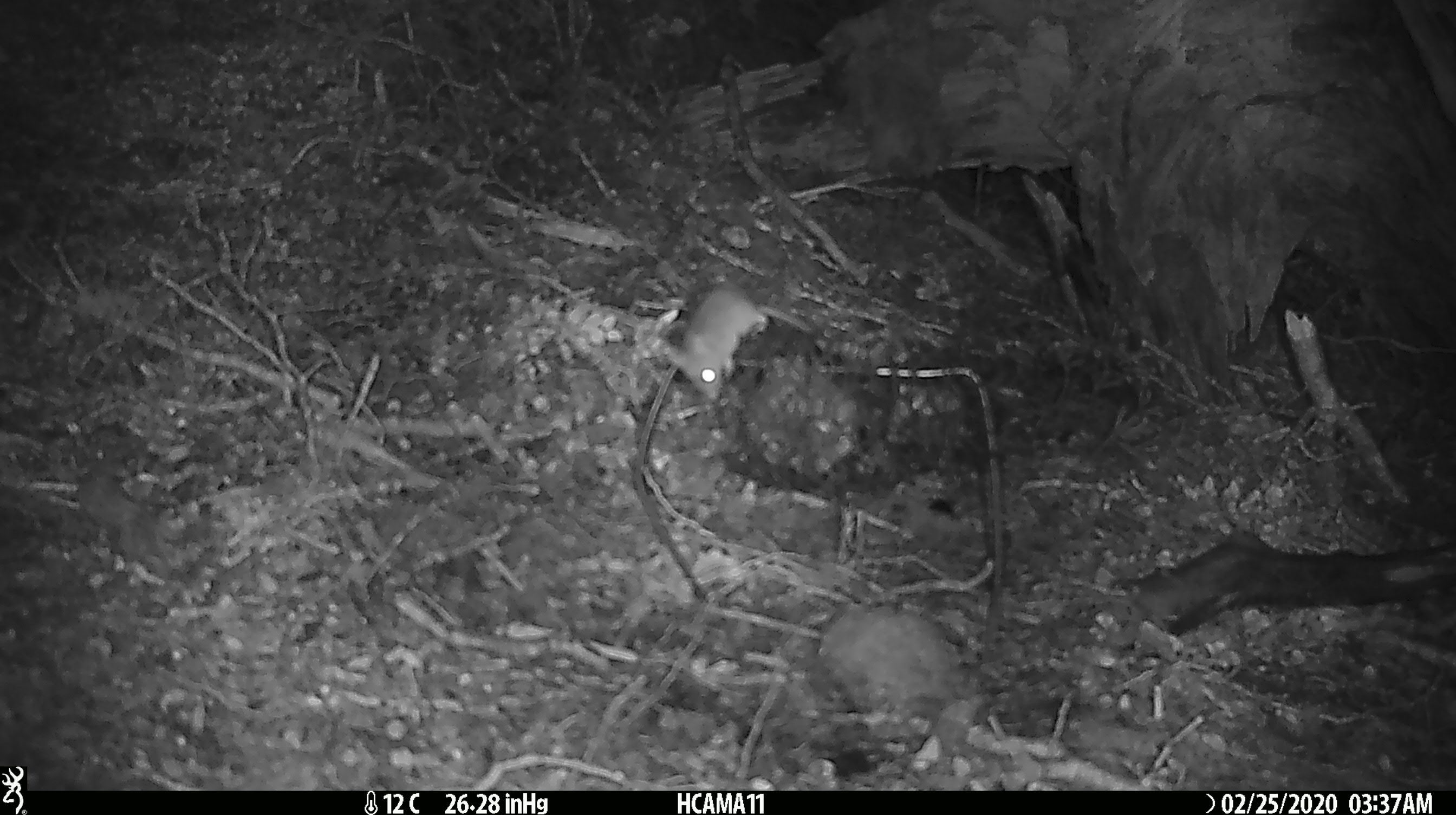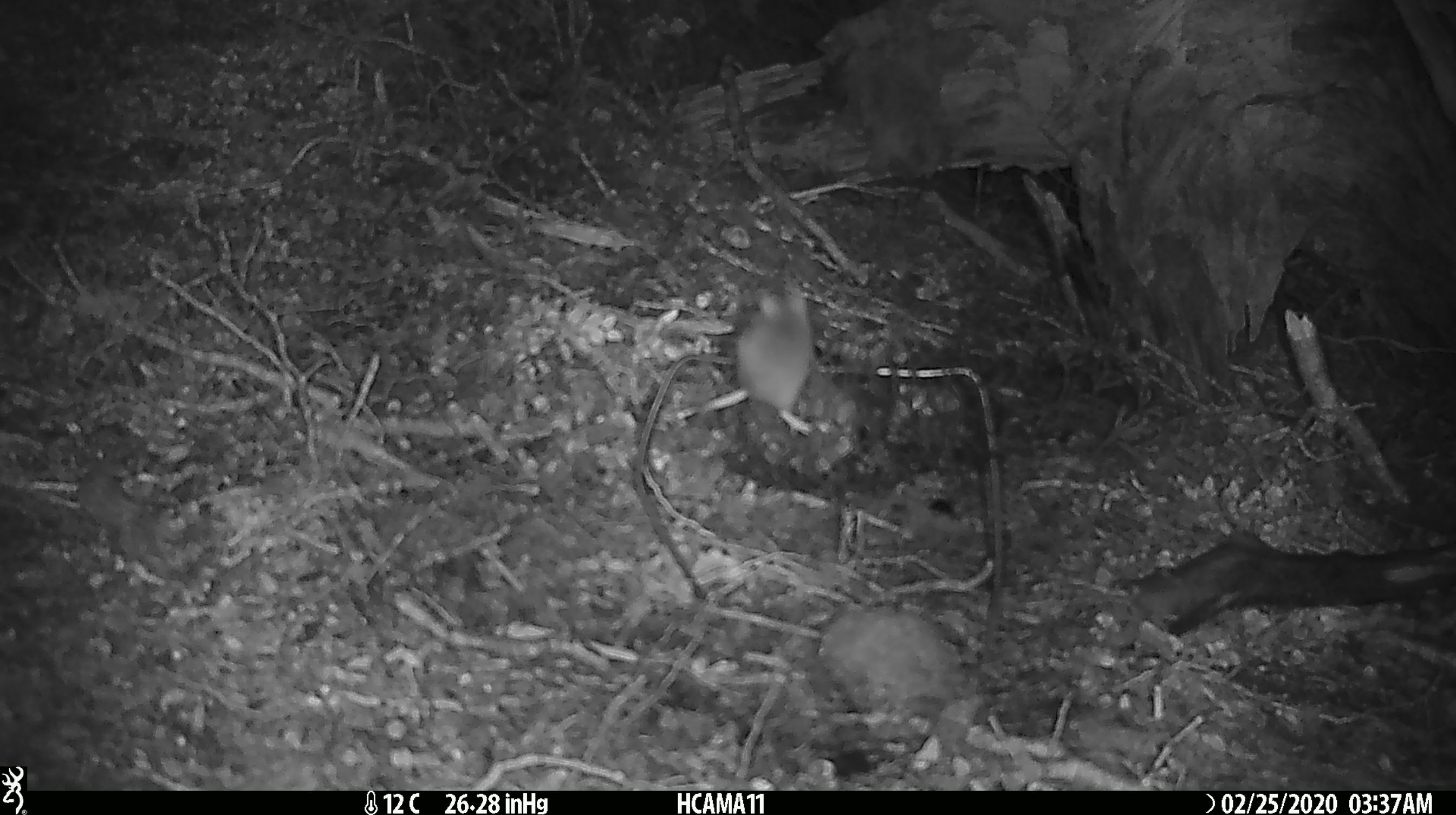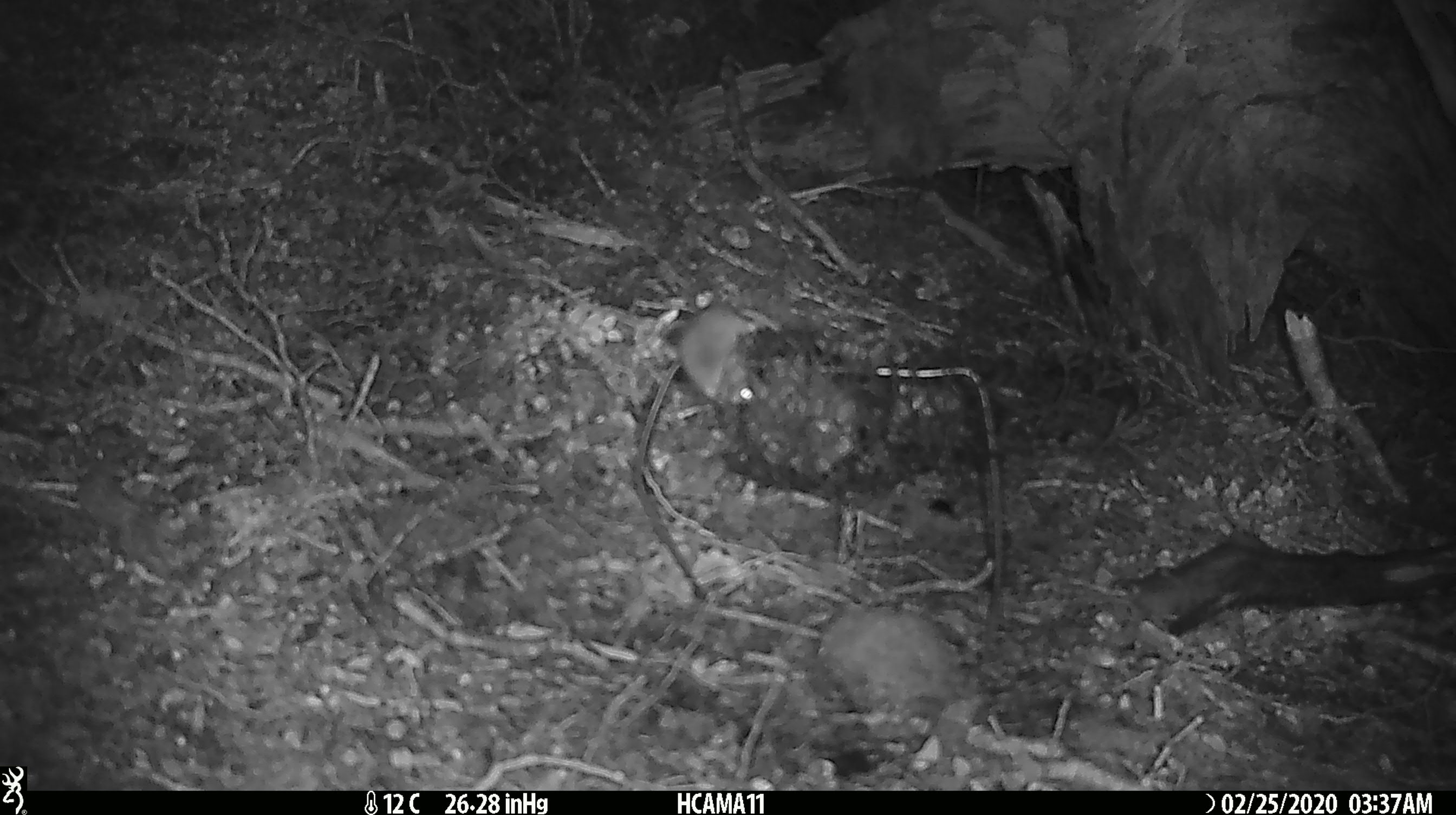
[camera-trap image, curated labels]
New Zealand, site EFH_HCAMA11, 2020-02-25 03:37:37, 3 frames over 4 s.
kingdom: Animalia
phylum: Chordata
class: Mammalia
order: Rodentia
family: Muridae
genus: Mus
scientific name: Mus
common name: mouse